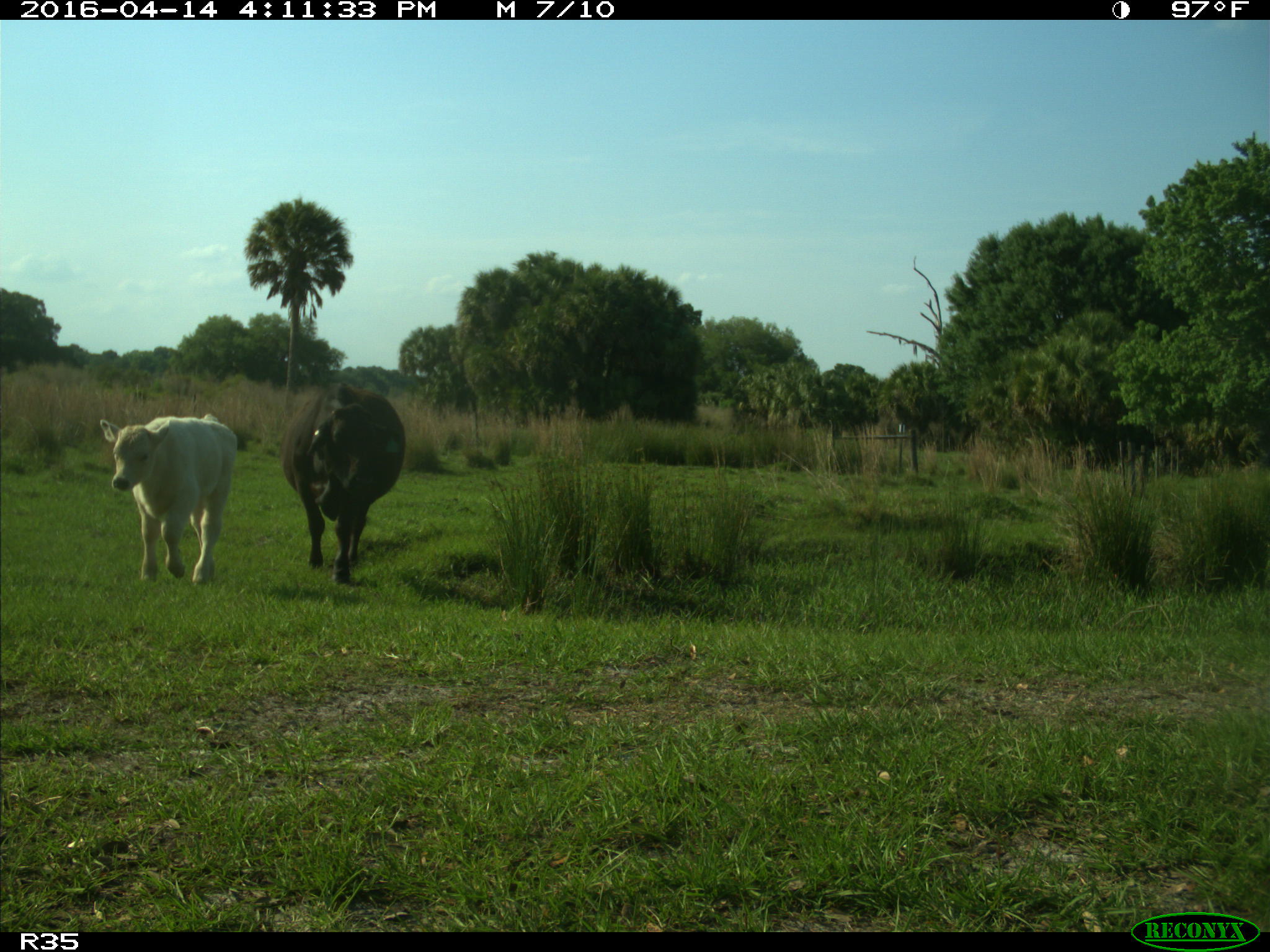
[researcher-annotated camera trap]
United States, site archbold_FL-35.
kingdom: Animalia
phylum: Chordata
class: Mammalia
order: Artiodactyla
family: Bovidae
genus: Bos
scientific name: Bos taurus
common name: domestic cow